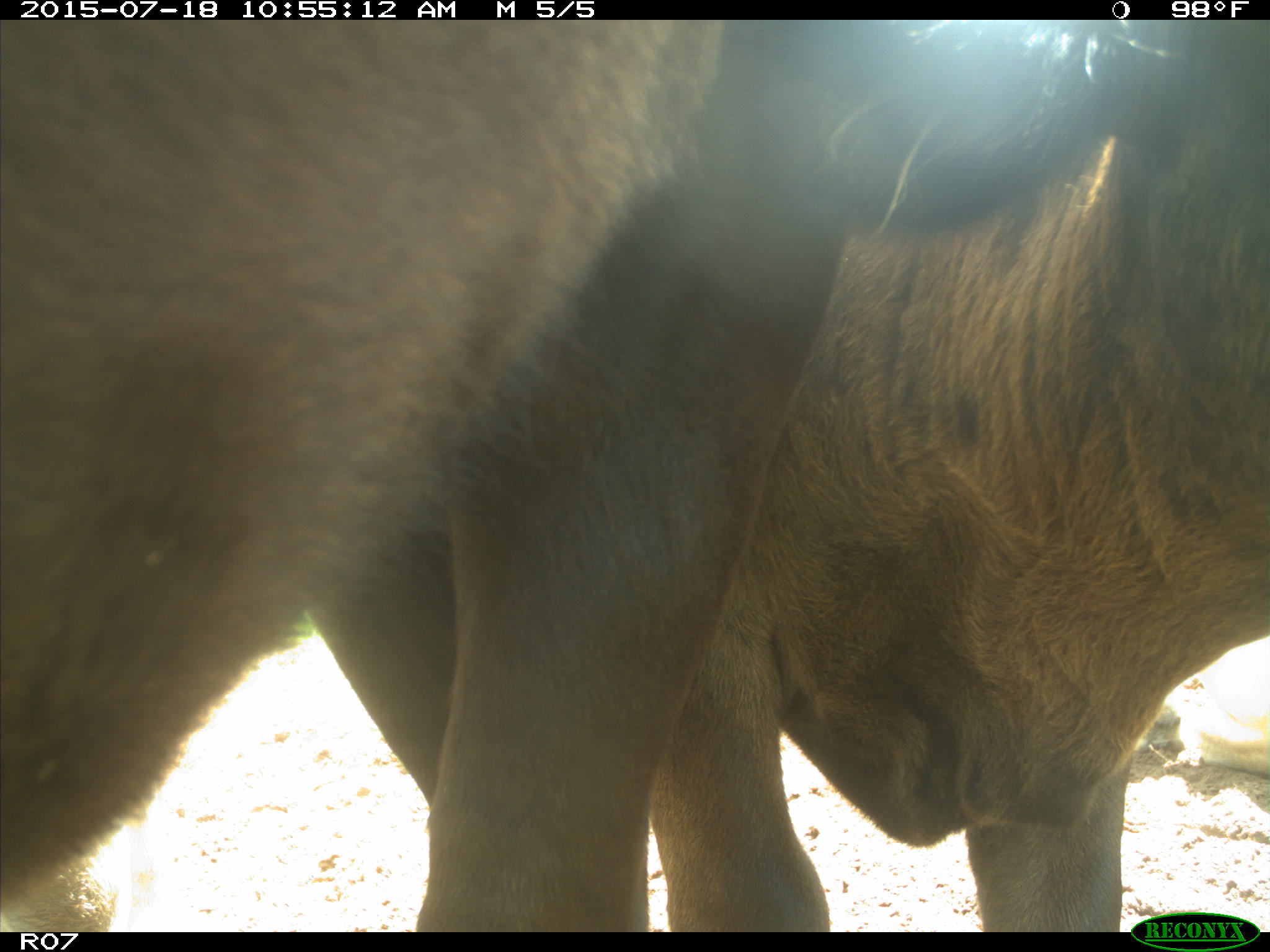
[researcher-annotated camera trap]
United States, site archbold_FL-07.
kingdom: Animalia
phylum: Chordata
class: Mammalia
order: Artiodactyla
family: Bovidae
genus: Bos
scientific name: Bos taurus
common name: domestic cow